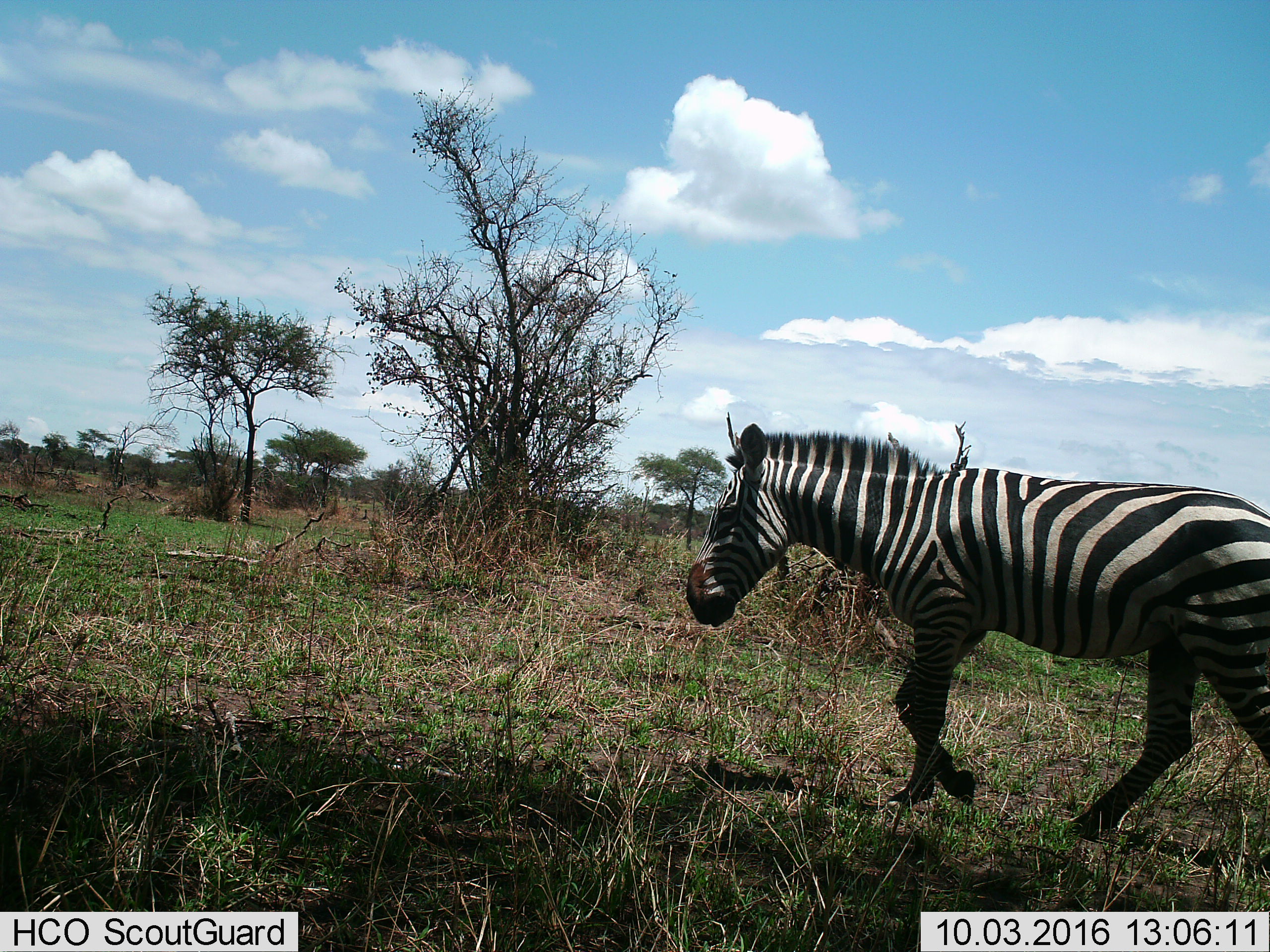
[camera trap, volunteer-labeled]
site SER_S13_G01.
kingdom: Animalia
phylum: Chordata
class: Mammalia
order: Perissodactyla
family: Equidae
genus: Equus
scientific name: Equus quagga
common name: plains zebra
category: zebraplains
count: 1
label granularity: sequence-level